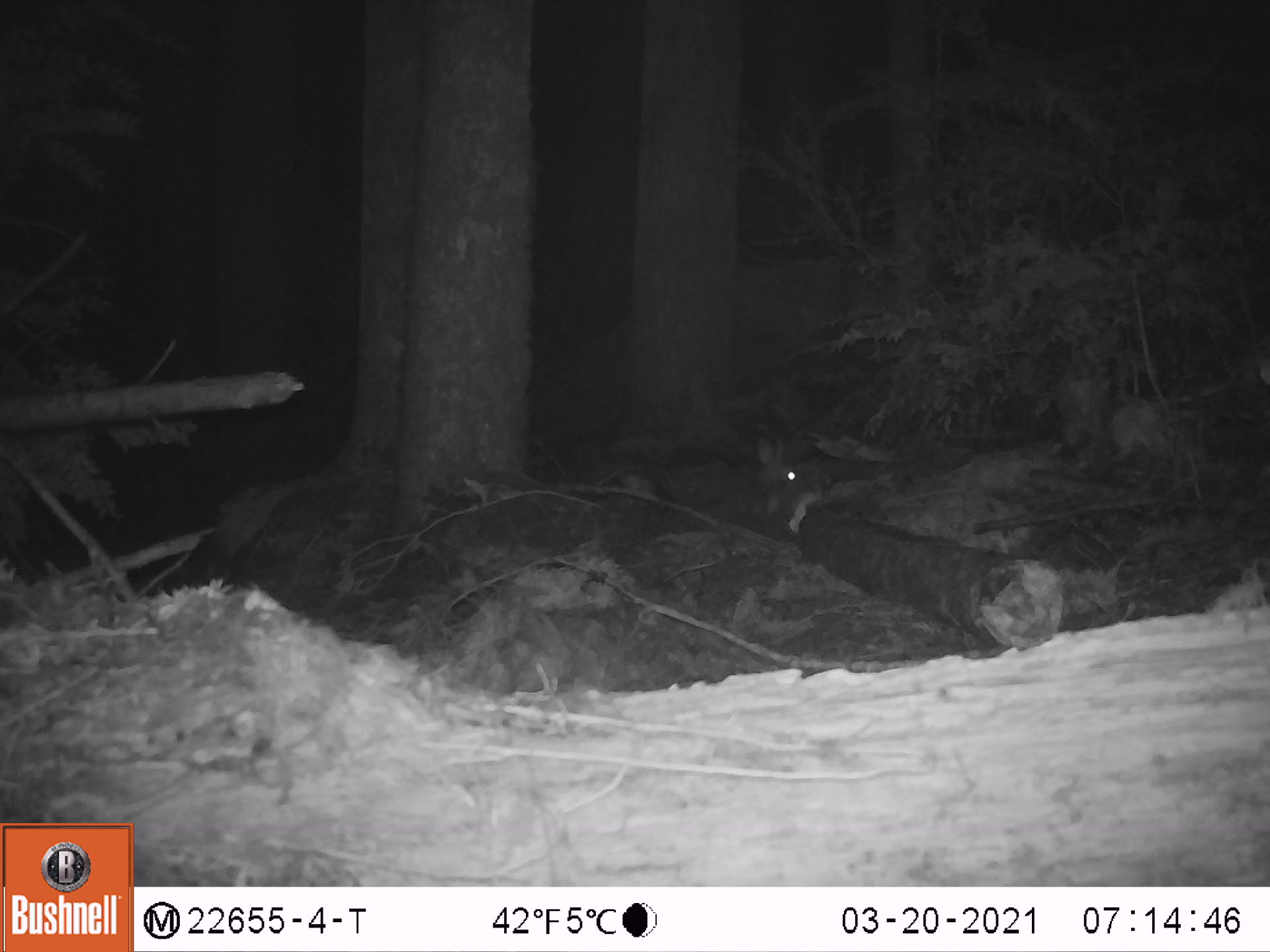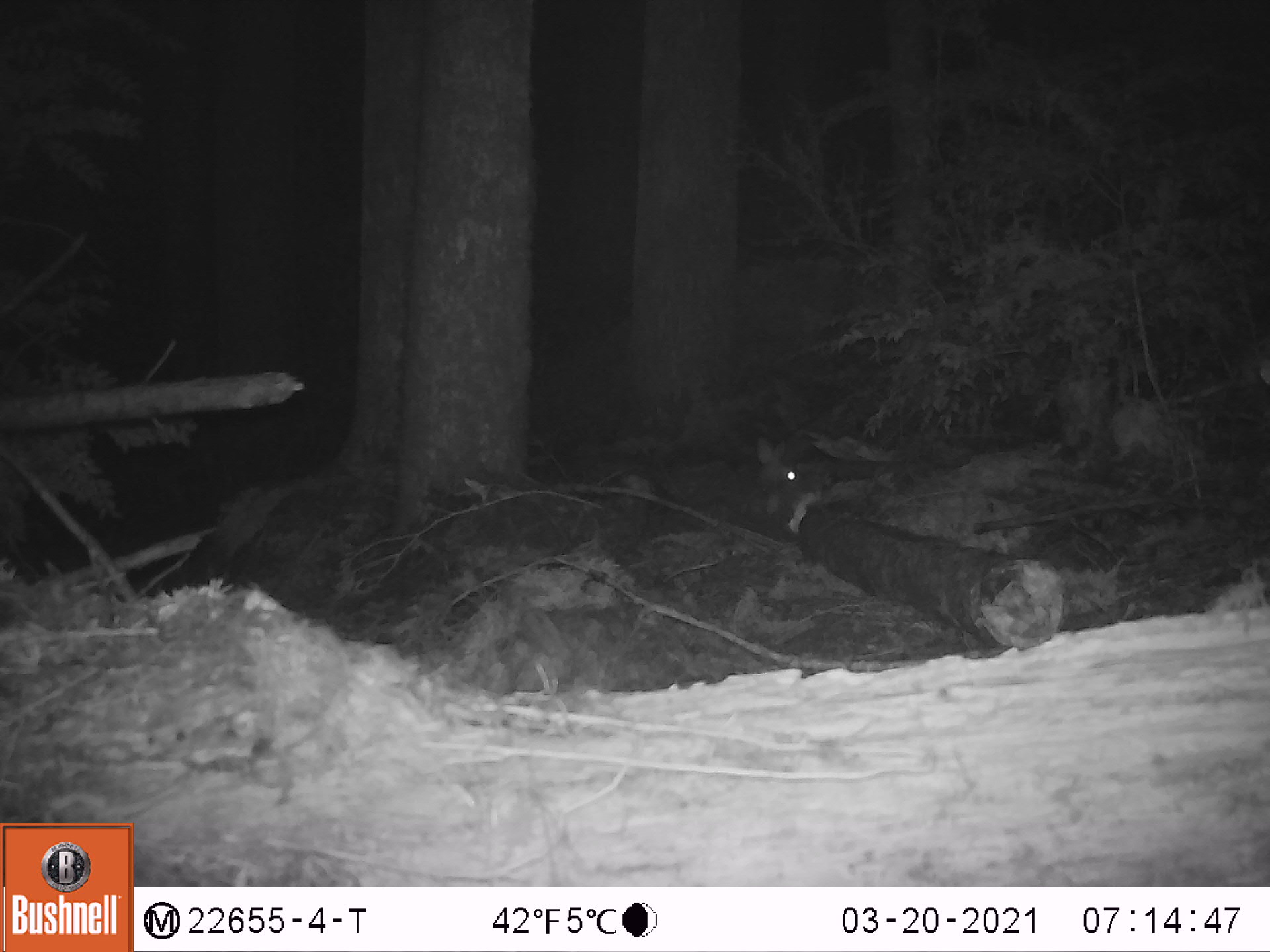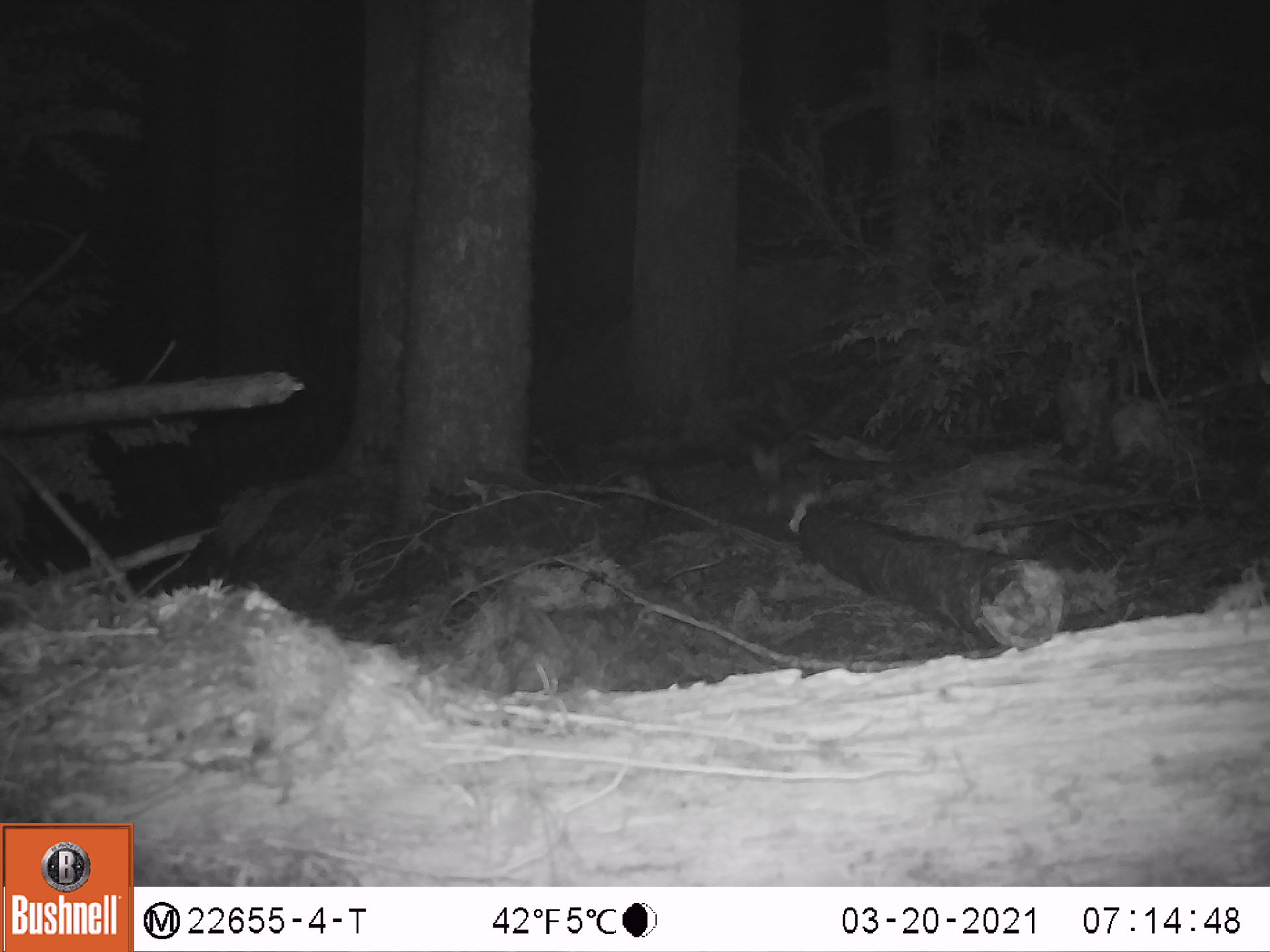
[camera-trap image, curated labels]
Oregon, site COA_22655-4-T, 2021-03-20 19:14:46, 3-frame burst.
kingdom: Animalia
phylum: Chordata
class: Mammalia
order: Lagomorpha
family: Leporidae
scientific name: Leporidae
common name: hares and rabbits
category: leporidae family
Leporidae family (hares and rabbits) (Leporidae).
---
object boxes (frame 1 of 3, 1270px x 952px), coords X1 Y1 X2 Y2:
leporidae family: 648 433 809 517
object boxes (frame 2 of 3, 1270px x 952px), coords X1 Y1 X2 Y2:
leporidae family: 649 431 802 527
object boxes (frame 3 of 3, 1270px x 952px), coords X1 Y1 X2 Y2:
leporidae family: 647 433 789 522